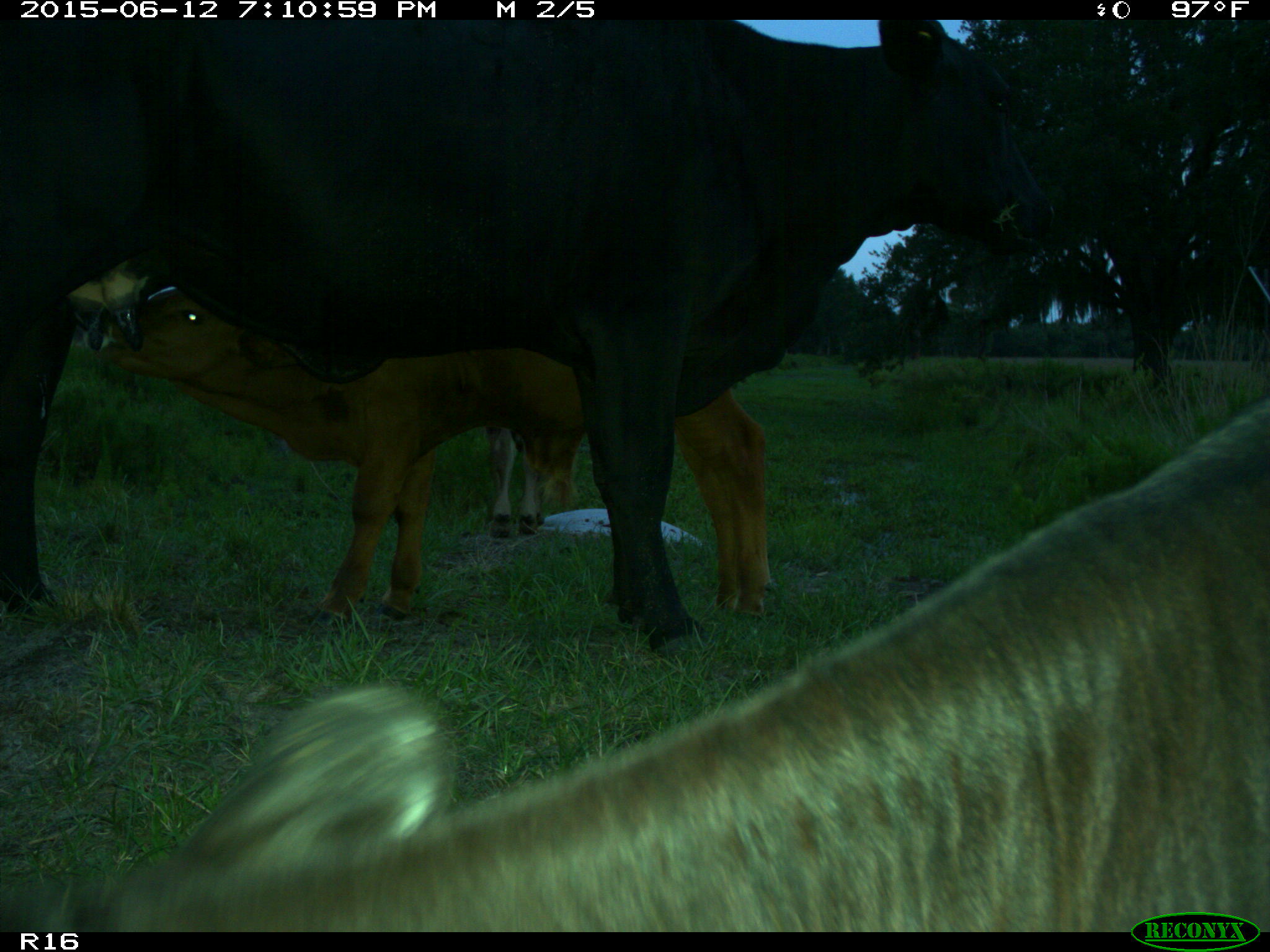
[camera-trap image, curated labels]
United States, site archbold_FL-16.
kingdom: Animalia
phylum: Chordata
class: Mammalia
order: Artiodactyla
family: Bovidae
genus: Bos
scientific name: Bos taurus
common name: domestic cow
Bos taurus (domestic cow).